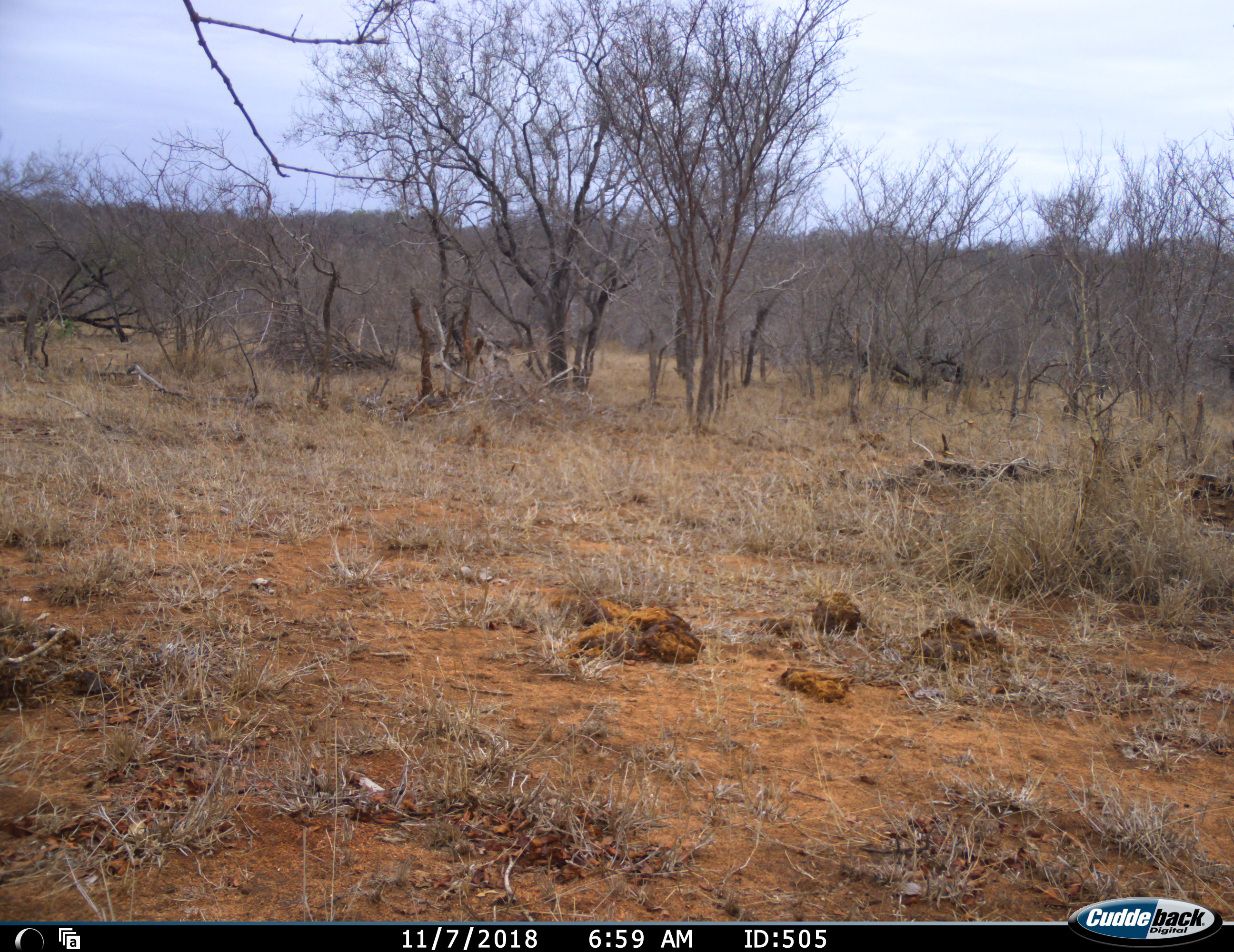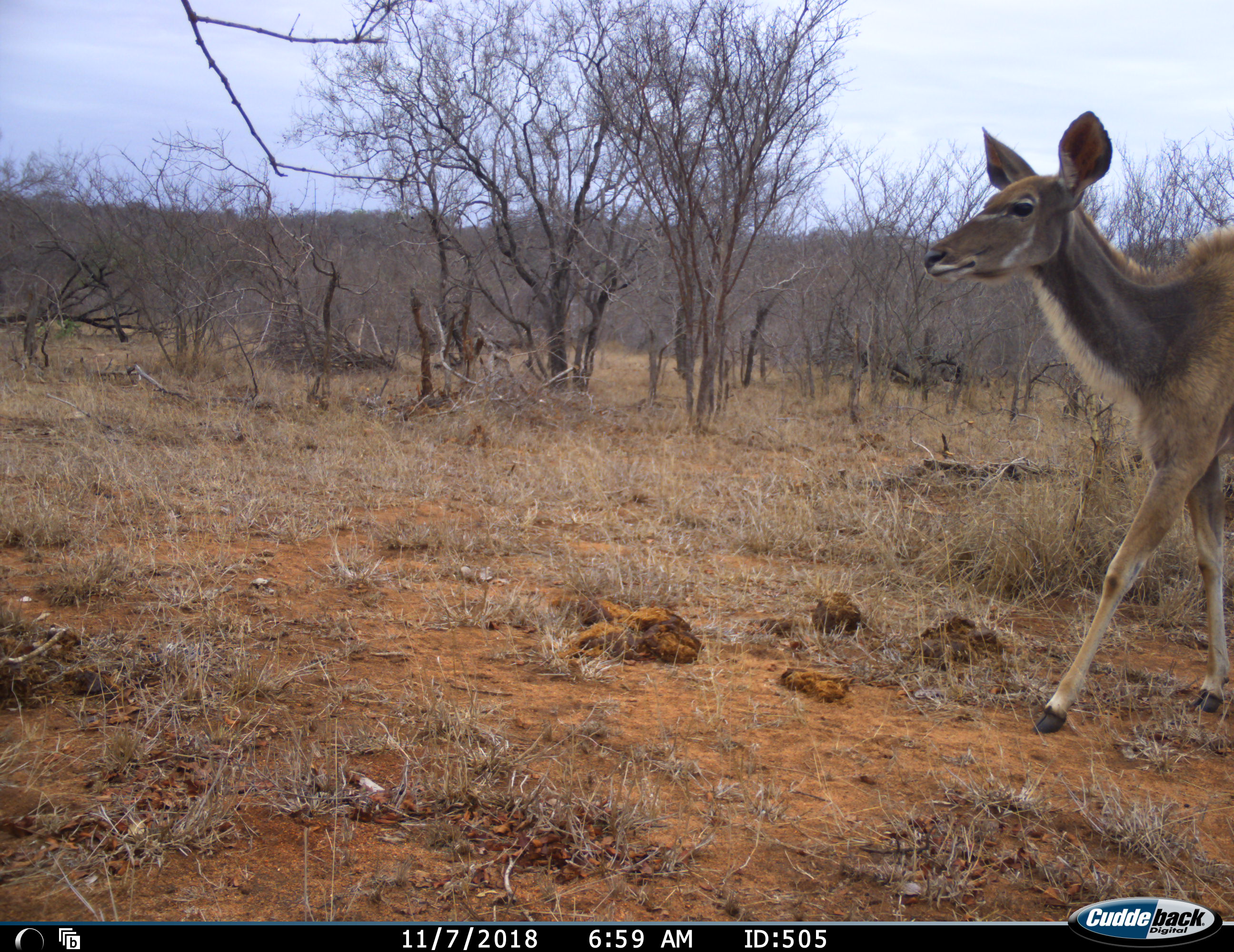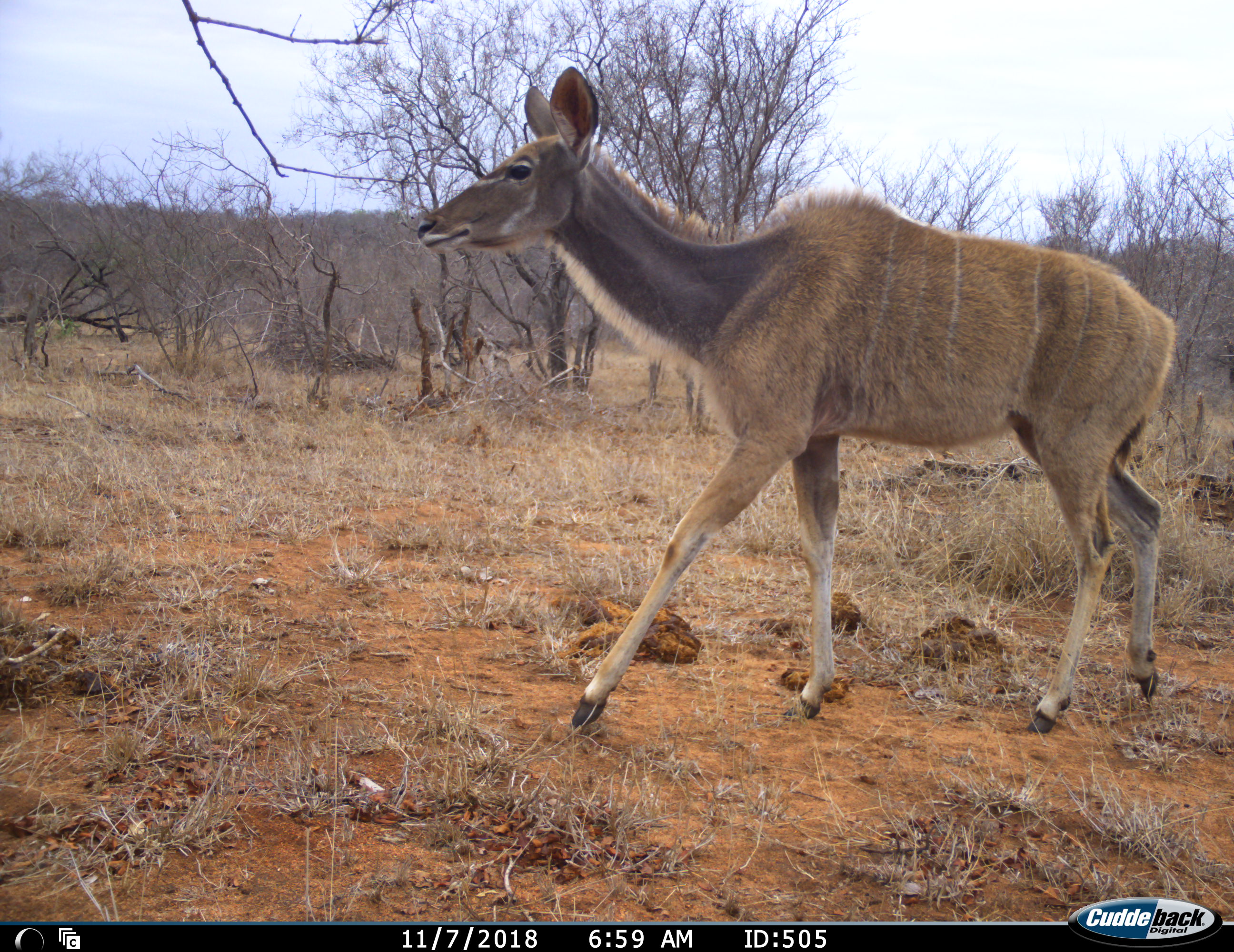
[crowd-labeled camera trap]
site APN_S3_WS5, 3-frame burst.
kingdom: Animalia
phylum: Chordata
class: Mammalia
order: Artiodactyla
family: Bovidae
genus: Tragelaphus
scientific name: Tragelaphus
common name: kudu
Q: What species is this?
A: Kudu (Tragelaphus).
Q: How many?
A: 1.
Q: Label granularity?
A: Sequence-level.